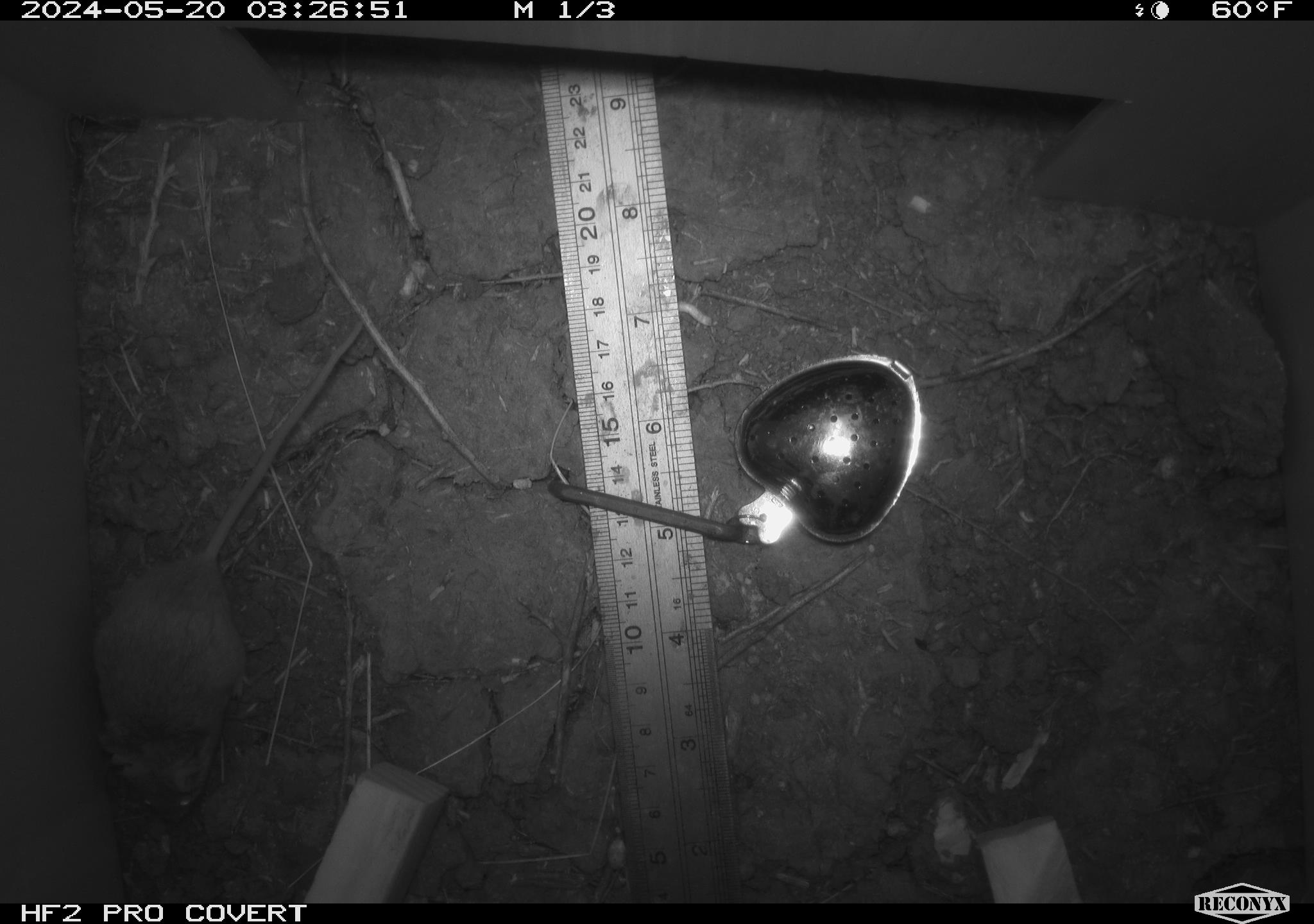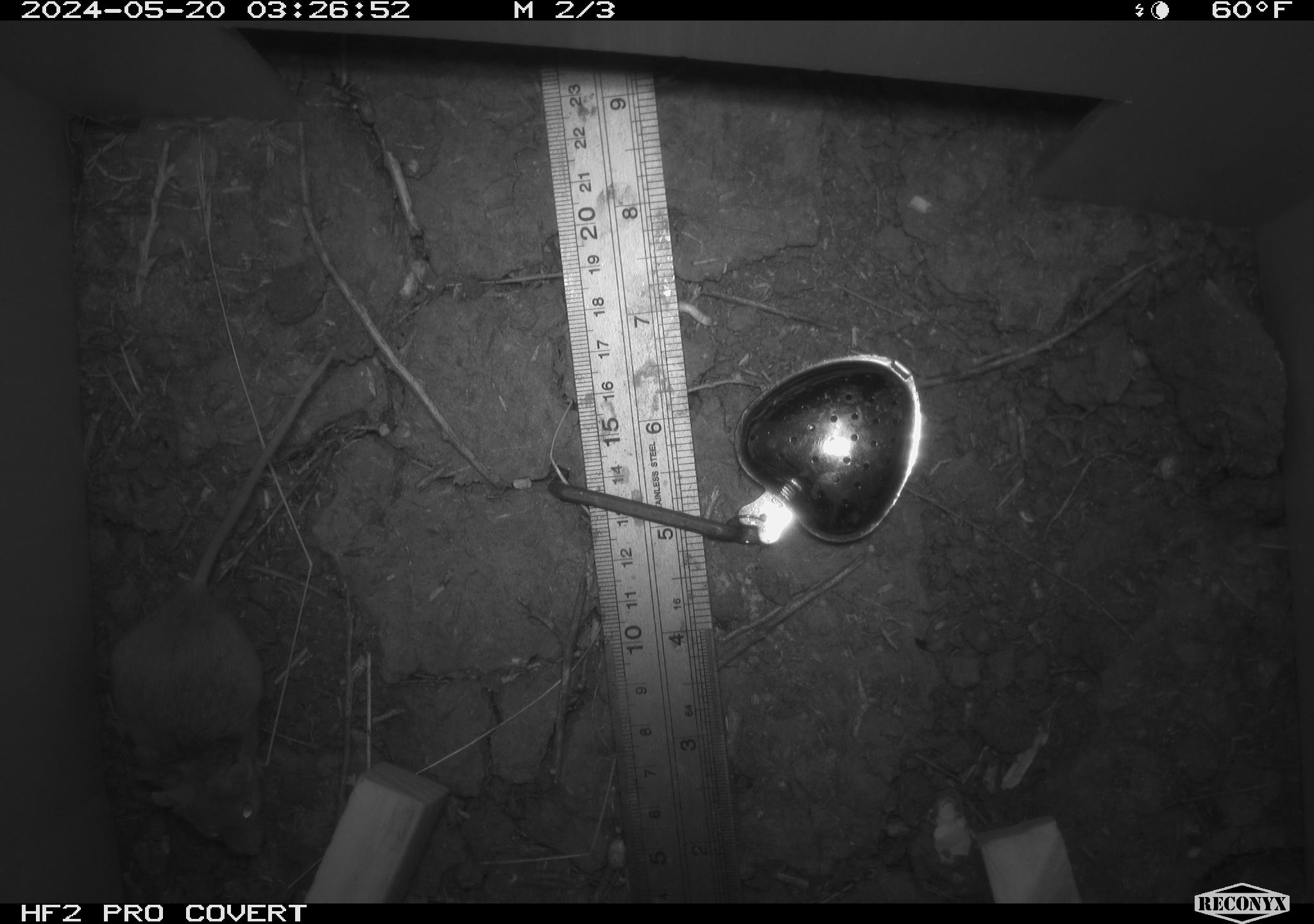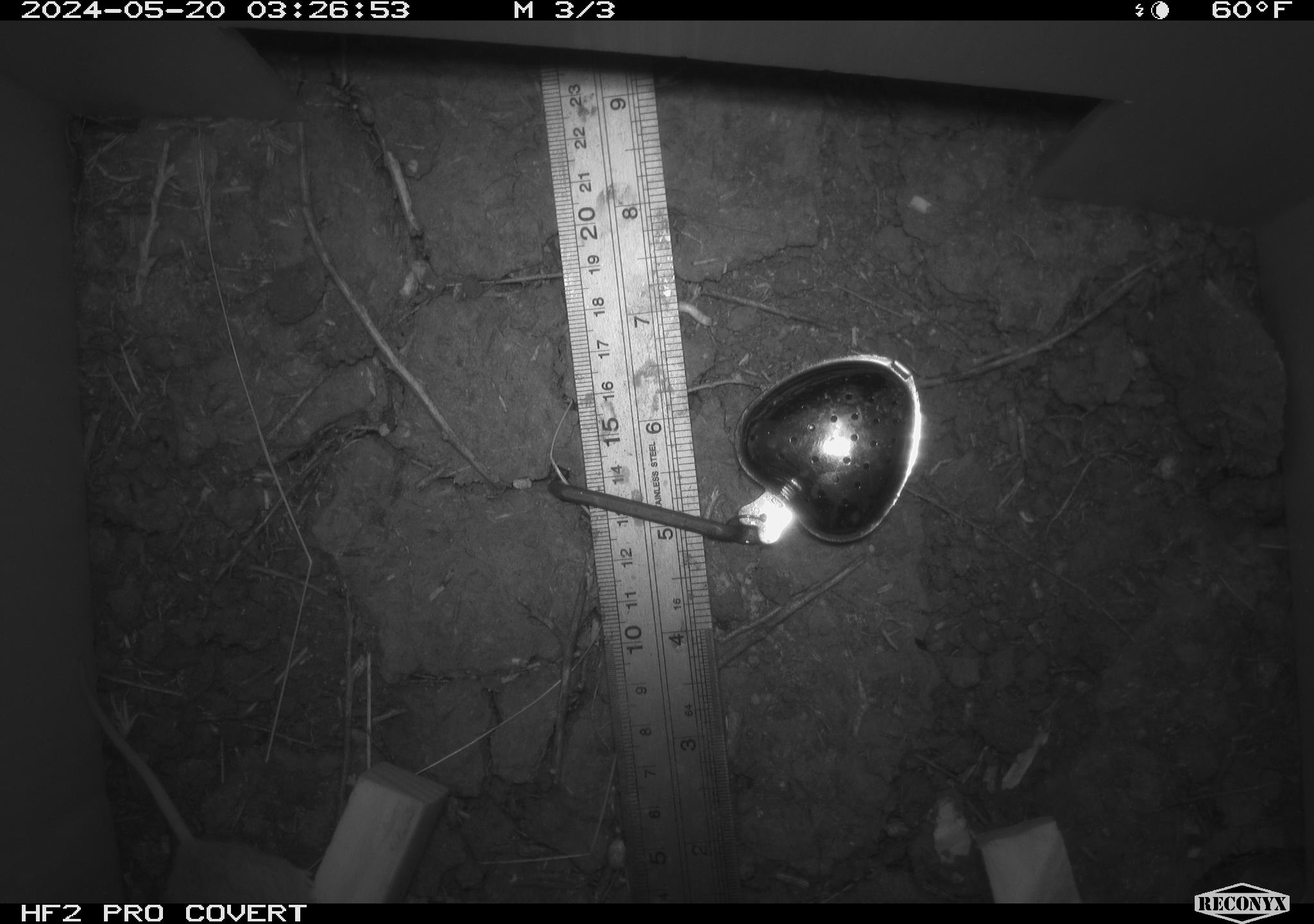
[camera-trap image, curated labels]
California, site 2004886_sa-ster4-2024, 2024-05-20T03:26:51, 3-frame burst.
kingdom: Animalia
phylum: Chordata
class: Mammalia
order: Rodentia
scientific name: Rodentia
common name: mouse species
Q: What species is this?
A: Mouse species (Rodentia).